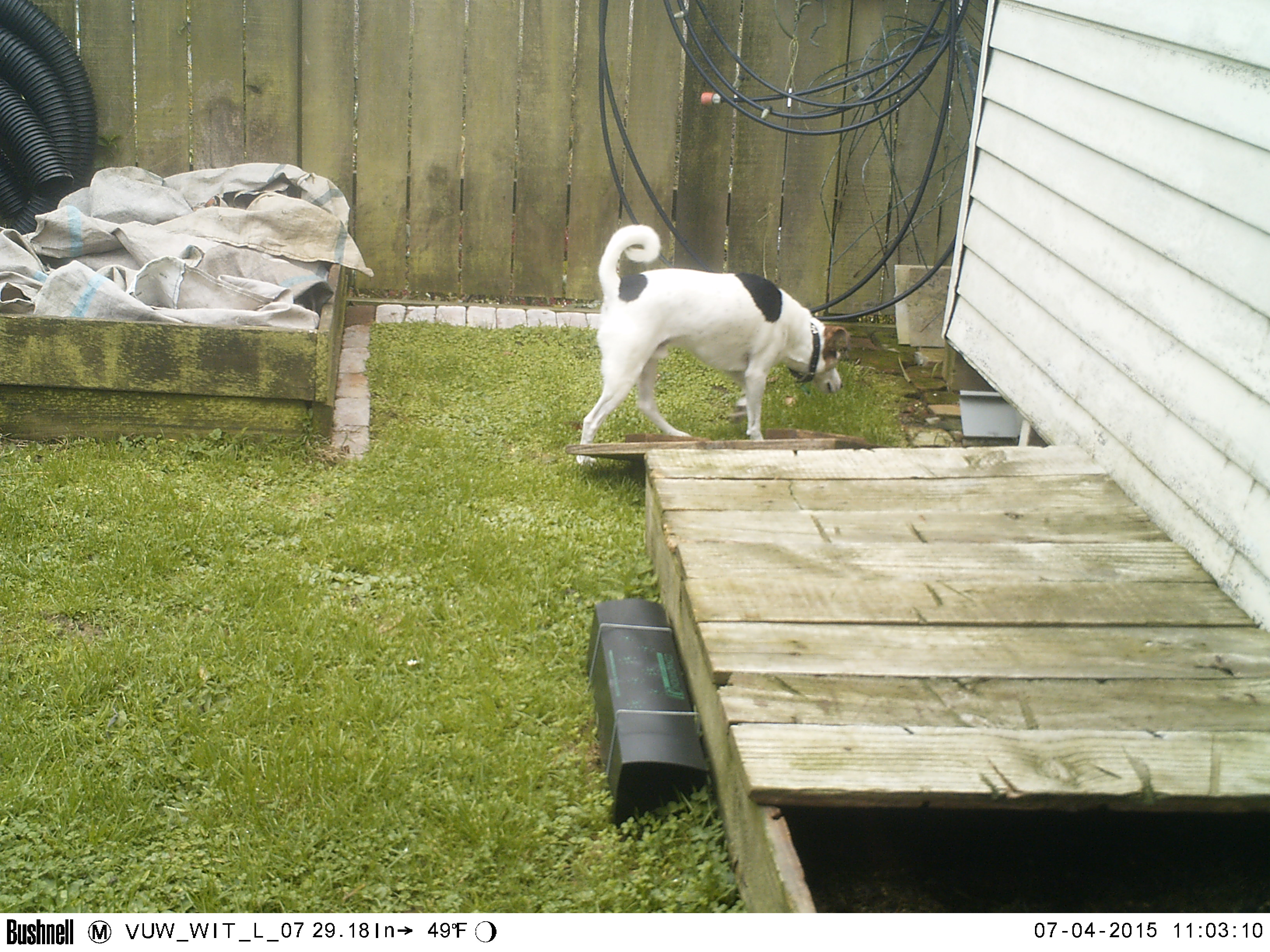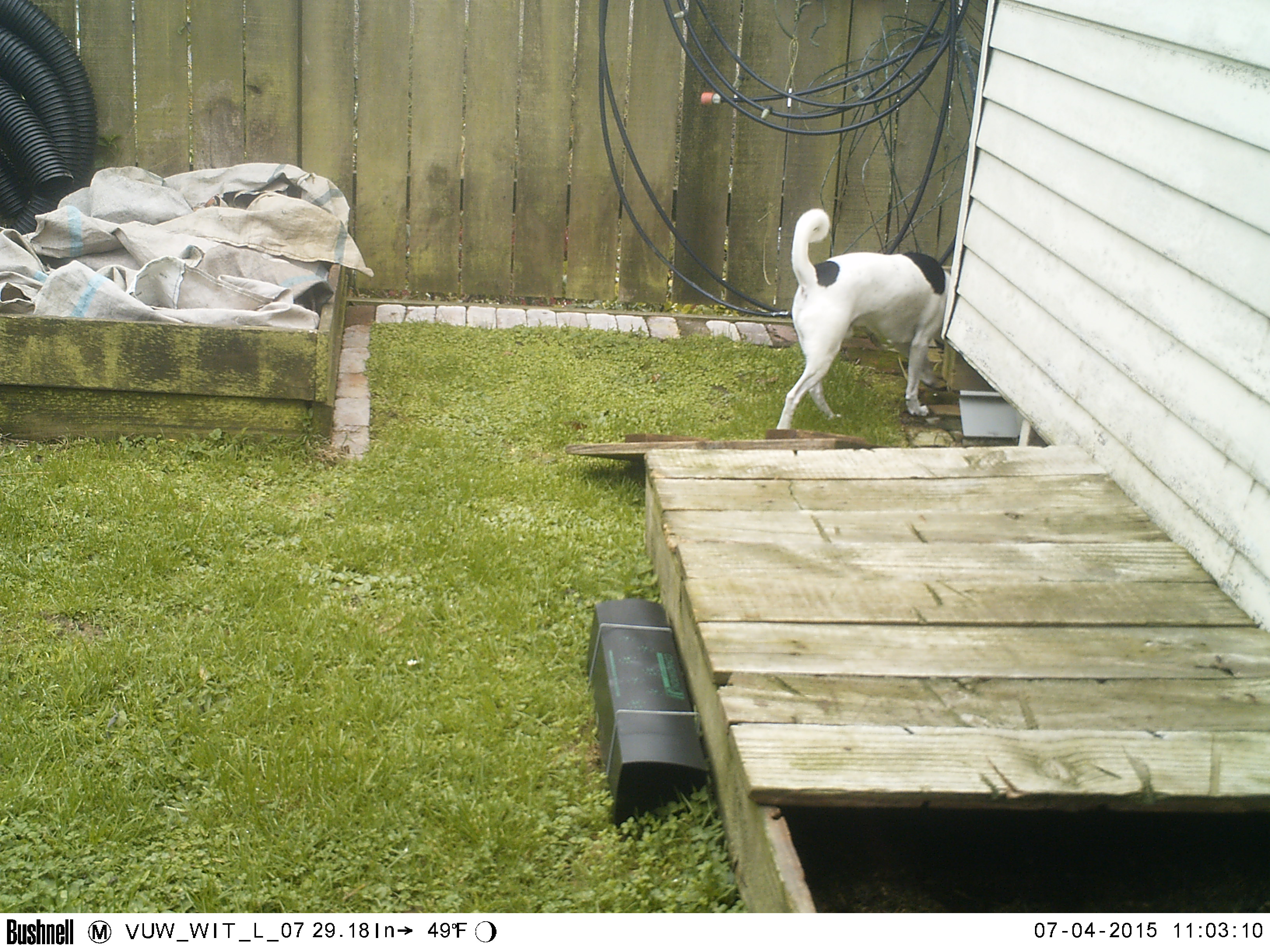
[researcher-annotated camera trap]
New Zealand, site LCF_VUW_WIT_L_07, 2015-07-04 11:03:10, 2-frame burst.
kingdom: Animalia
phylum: Chordata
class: Mammalia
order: Carnivora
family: Canidae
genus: Canis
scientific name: Canis familiaris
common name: domestic dog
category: dog